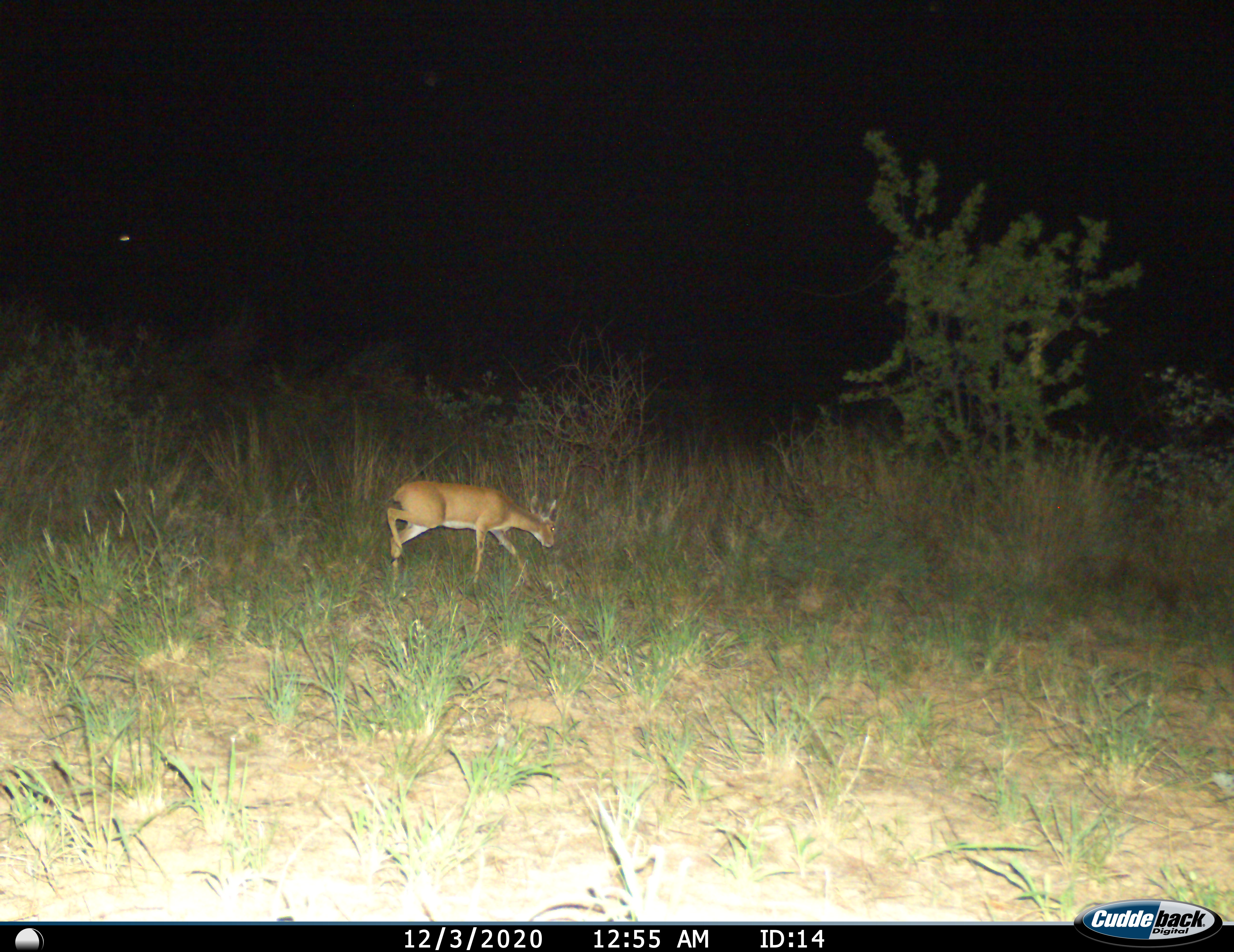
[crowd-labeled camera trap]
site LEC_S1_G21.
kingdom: Animalia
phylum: Chordata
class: Mammalia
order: Artiodactyla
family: Bovidae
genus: Raphicerus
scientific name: Raphicerus campestris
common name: steenbok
Steenbok (Raphicerus campestris), count 1. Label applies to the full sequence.